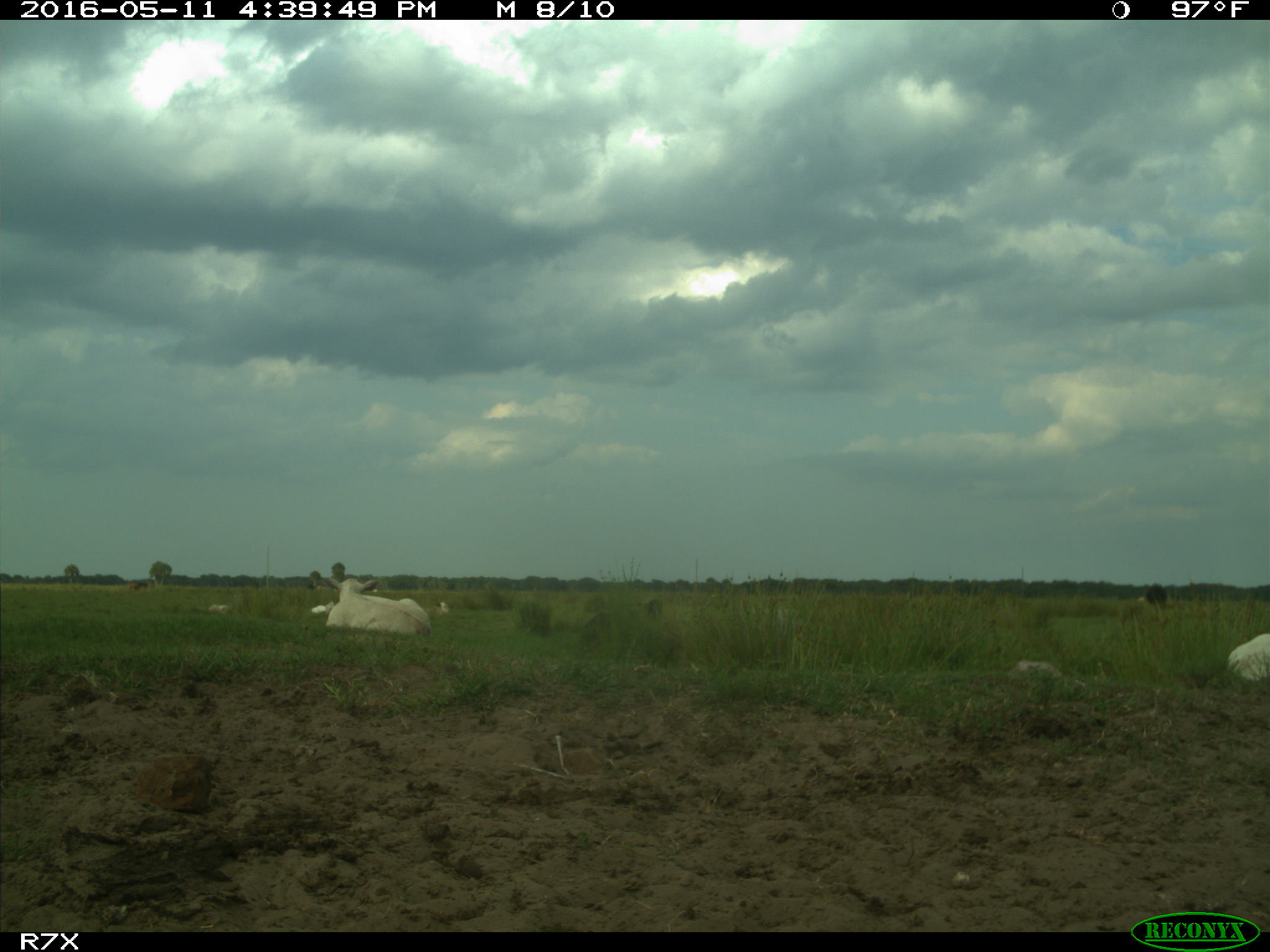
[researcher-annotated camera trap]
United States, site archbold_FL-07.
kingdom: Animalia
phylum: Chordata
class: Mammalia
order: Artiodactyla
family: Bovidae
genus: Bos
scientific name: Bos taurus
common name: domestic cow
Bos taurus (domestic cow).